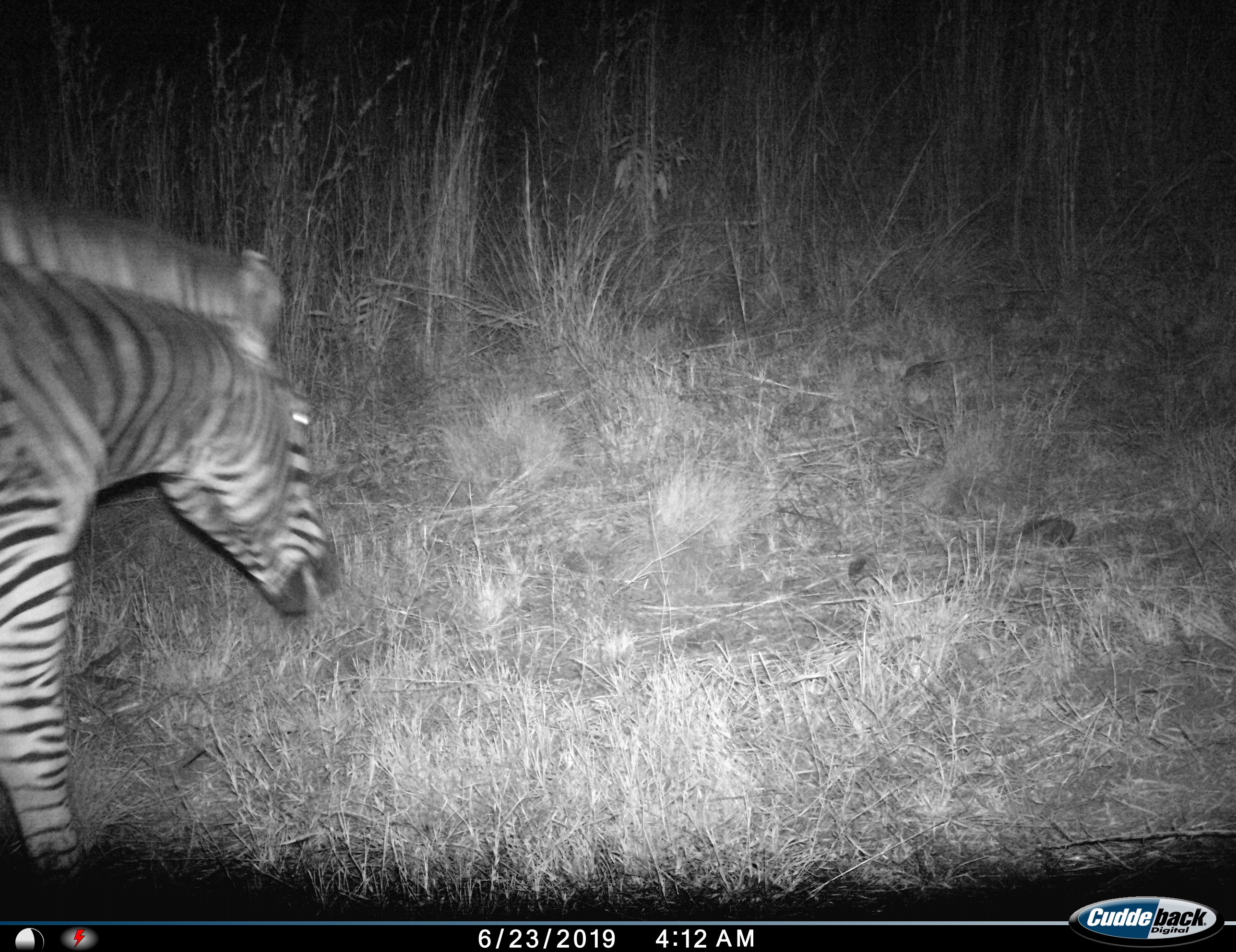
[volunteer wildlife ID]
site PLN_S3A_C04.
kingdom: Animalia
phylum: Chordata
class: Mammalia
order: Perissodactyla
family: Equidae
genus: Equus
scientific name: Equus quagga burchellii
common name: burchell's zebra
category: zebraburchells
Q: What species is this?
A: Zebraburchells (burchell's zebra) (Equus quagga burchellii).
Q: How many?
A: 1.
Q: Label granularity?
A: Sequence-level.